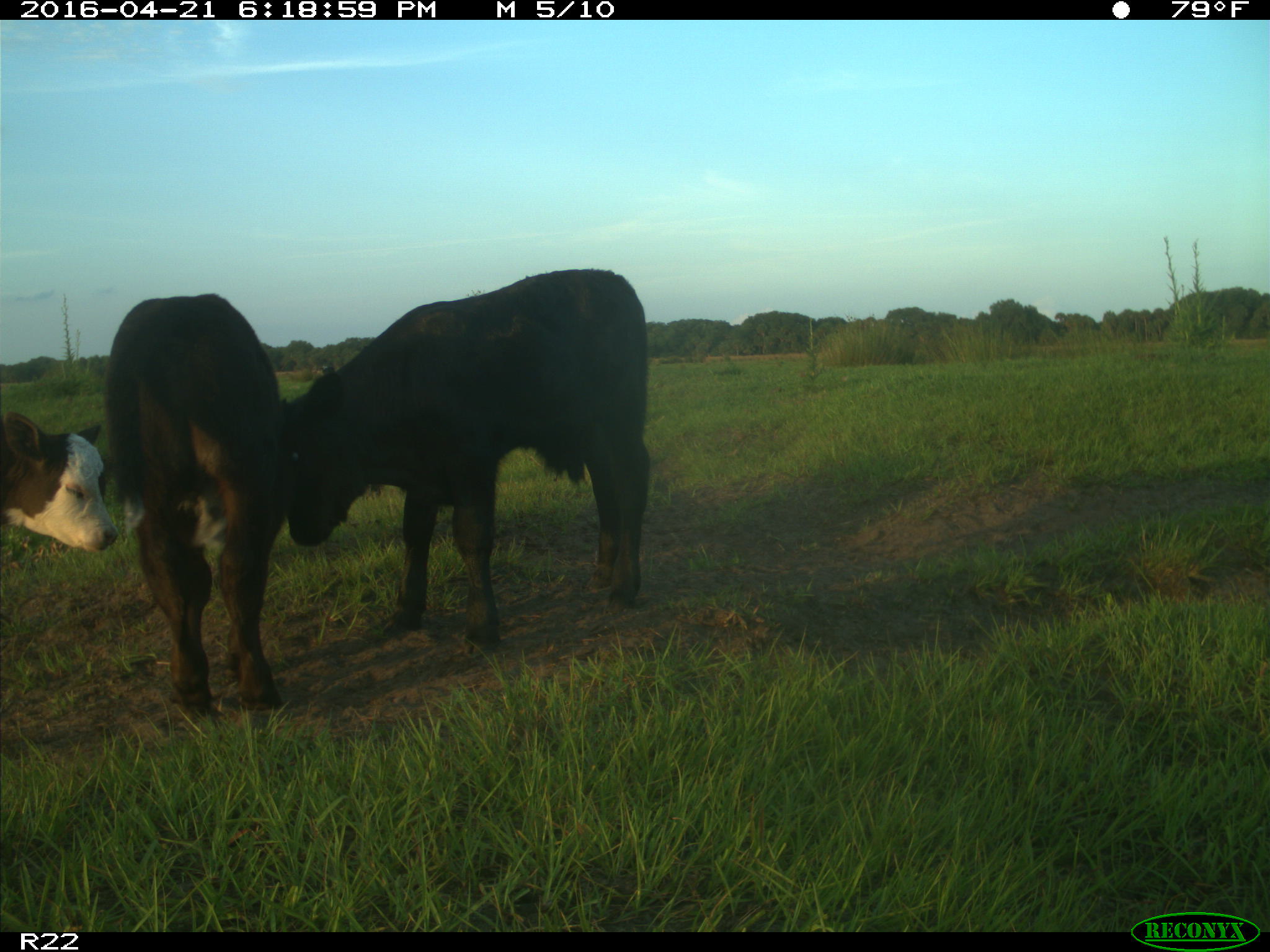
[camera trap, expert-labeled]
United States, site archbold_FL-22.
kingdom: Animalia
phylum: Chordata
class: Mammalia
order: Artiodactyla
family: Bovidae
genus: Bos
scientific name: Bos taurus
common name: domestic cow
Bos taurus (domestic cow).